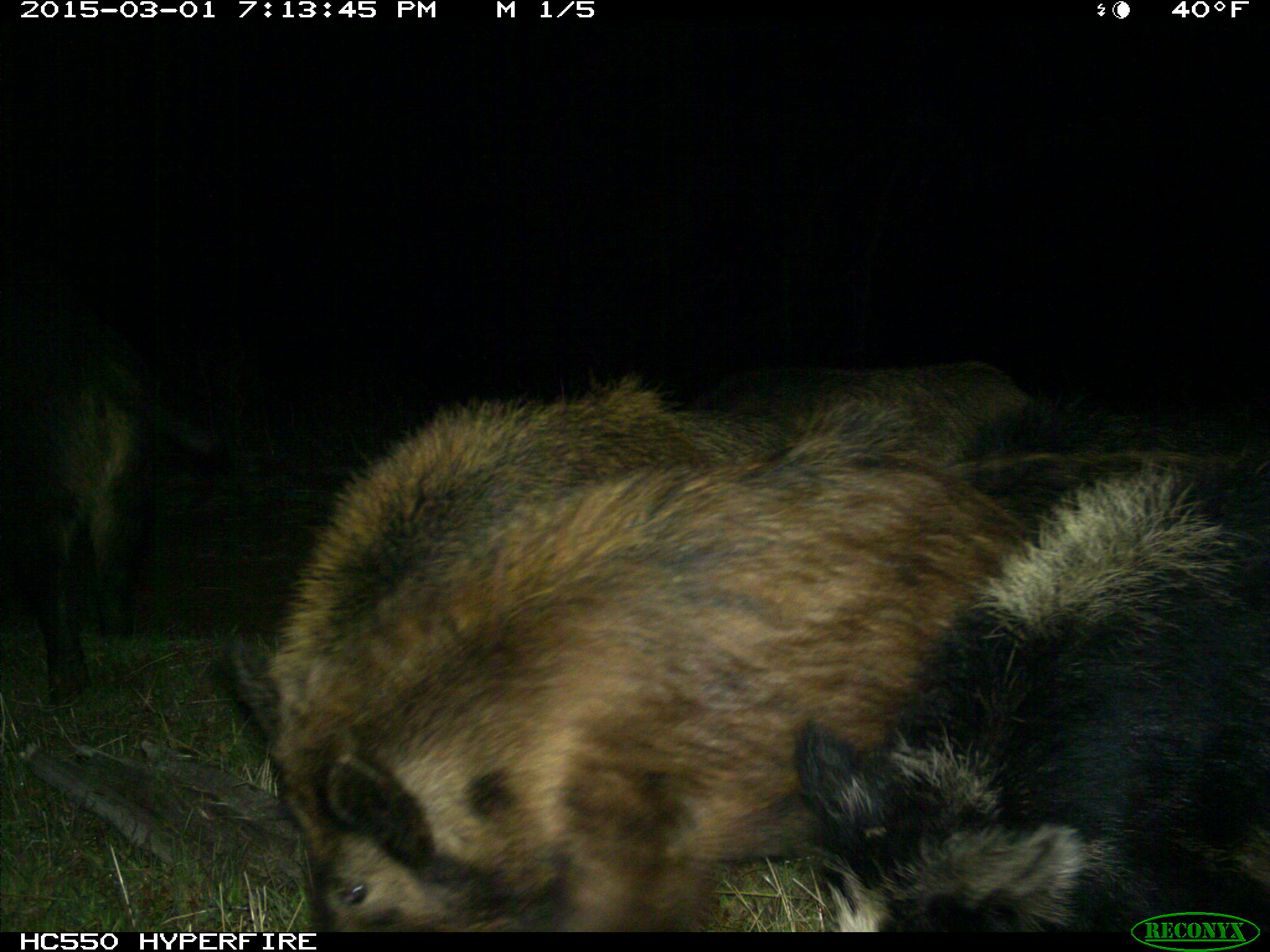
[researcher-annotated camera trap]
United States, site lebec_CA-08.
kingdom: Animalia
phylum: Chordata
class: Mammalia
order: Artiodactyla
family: Suidae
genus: Sus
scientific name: Sus scrofa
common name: wild boar